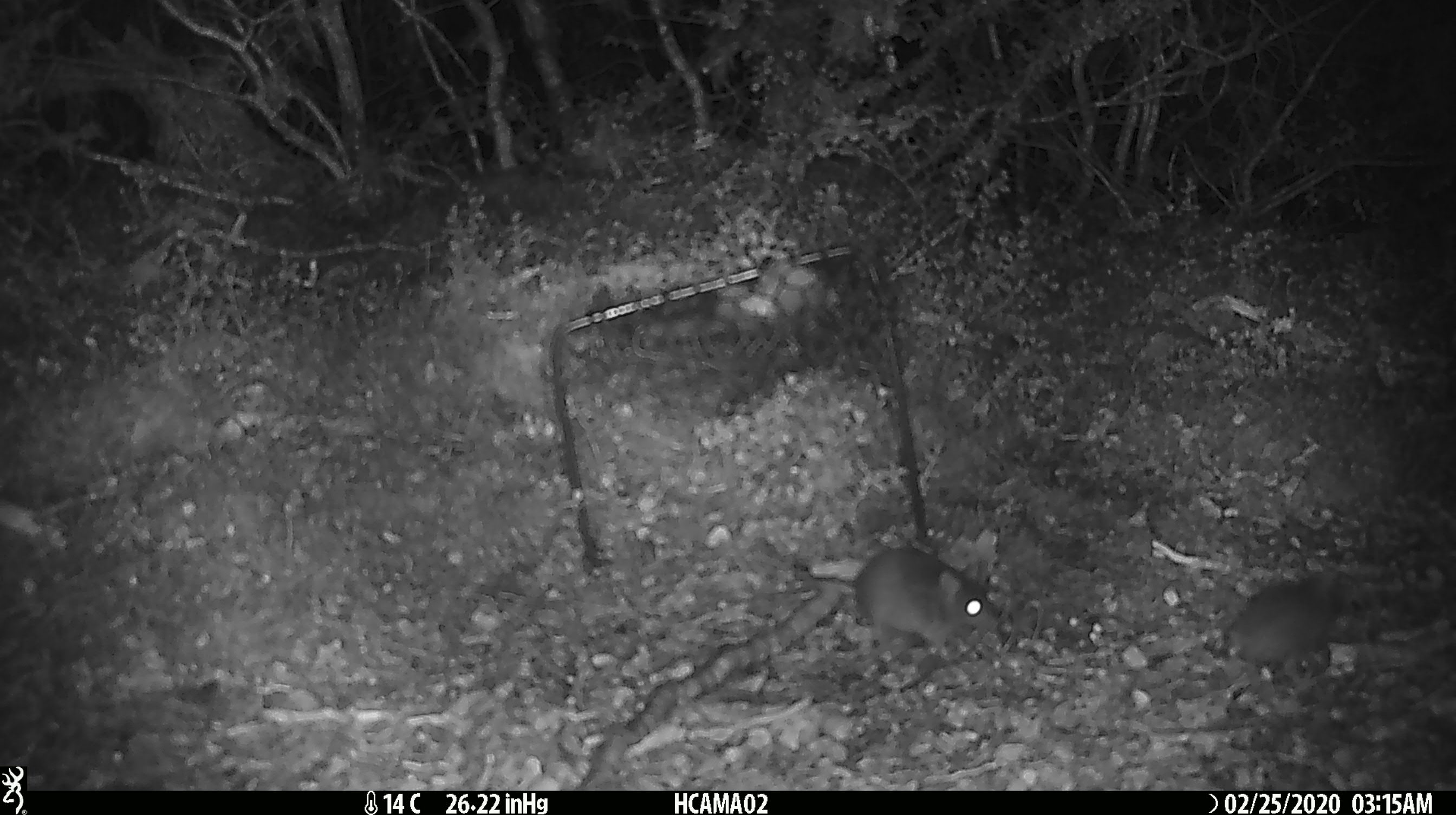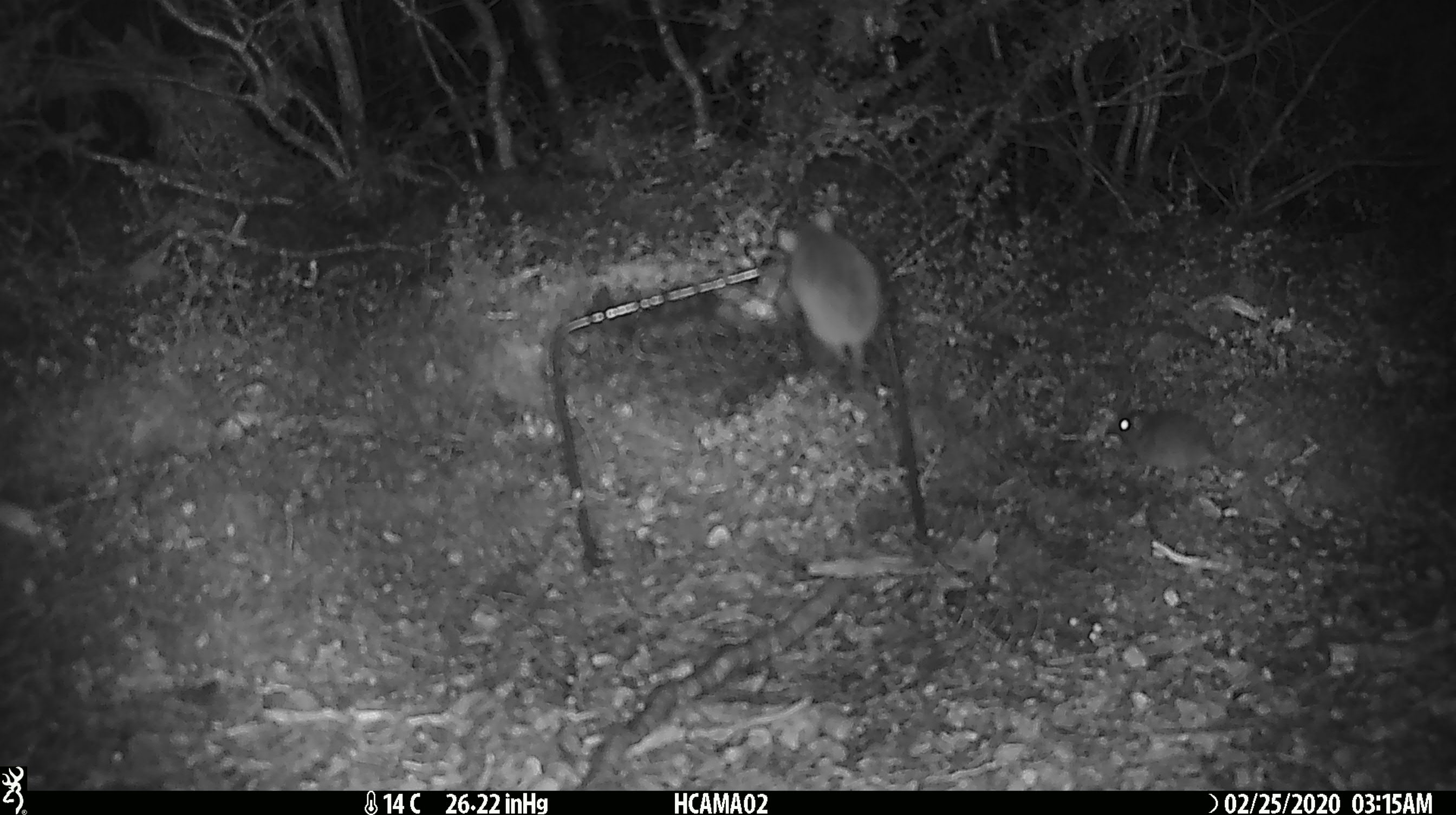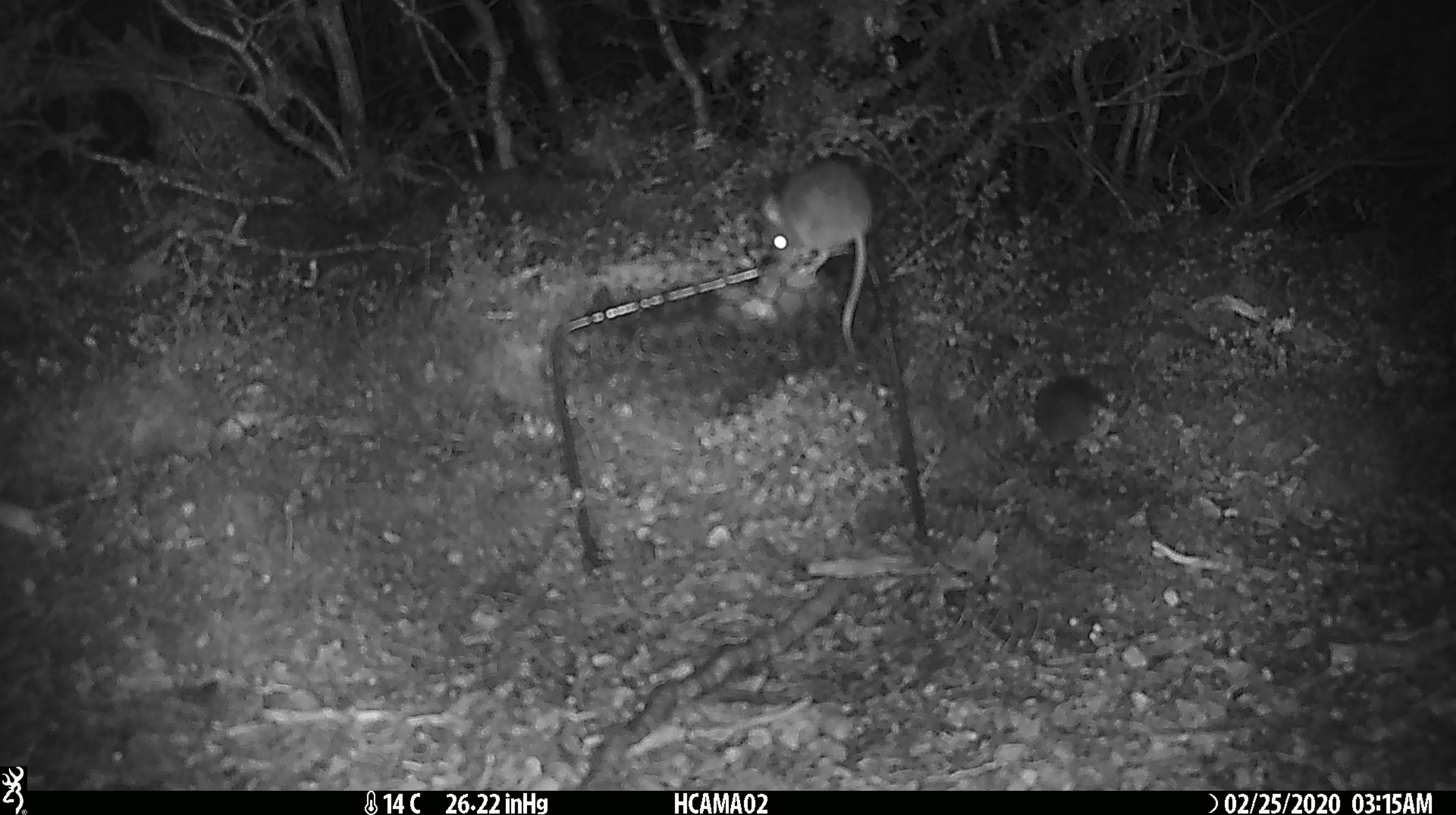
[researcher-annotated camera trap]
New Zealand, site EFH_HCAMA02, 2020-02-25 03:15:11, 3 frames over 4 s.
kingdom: Animalia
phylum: Chordata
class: Mammalia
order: Rodentia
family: Muridae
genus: Mus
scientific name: Mus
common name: mouse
Mouse (Mus).